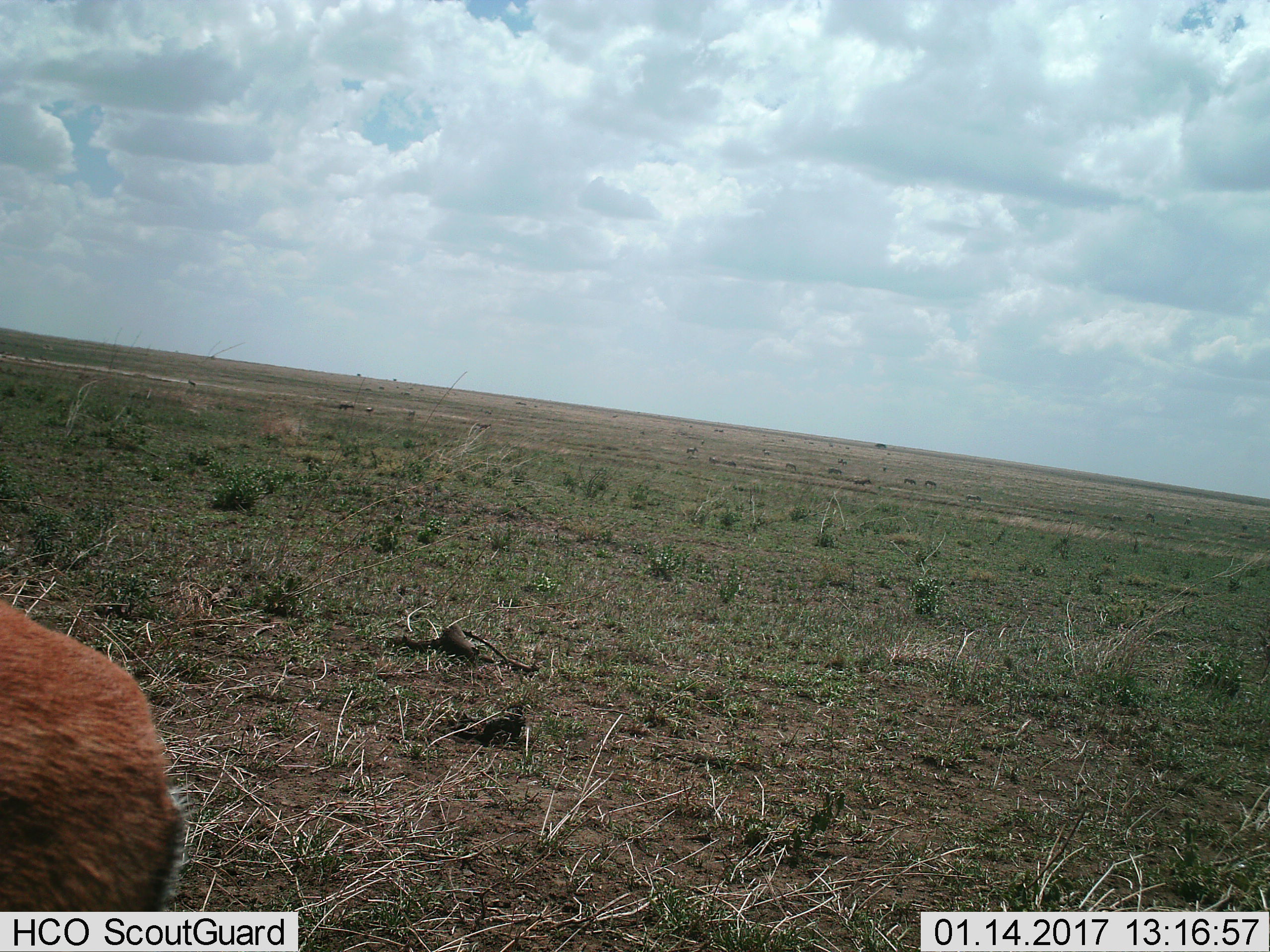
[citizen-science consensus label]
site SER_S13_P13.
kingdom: Animalia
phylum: Chordata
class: Mammalia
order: Artiodactyla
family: Bovidae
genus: Eudorcas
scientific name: Eudorcas thomsonii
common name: thomson's gazelle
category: gazellethomsons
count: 1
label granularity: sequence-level